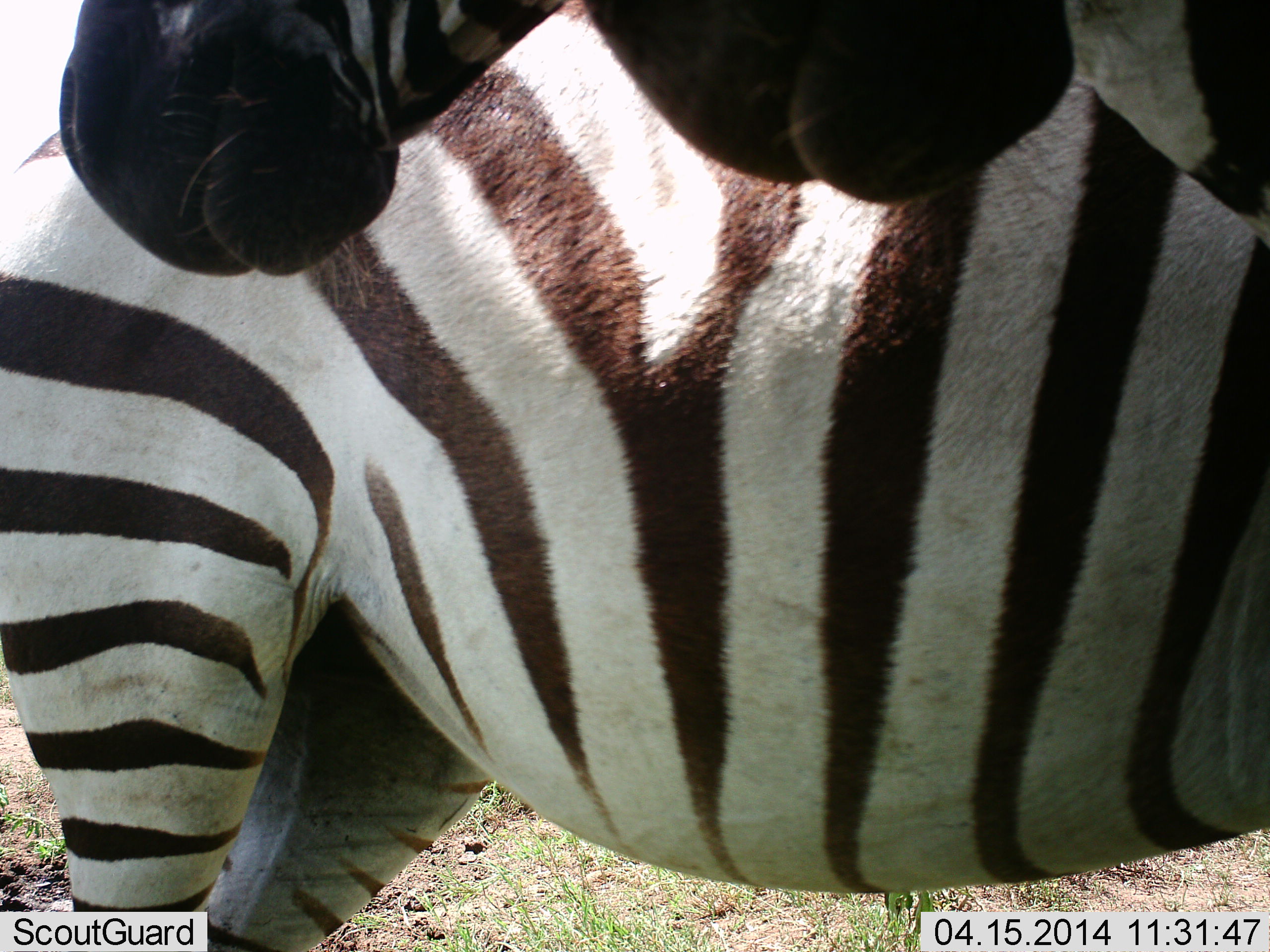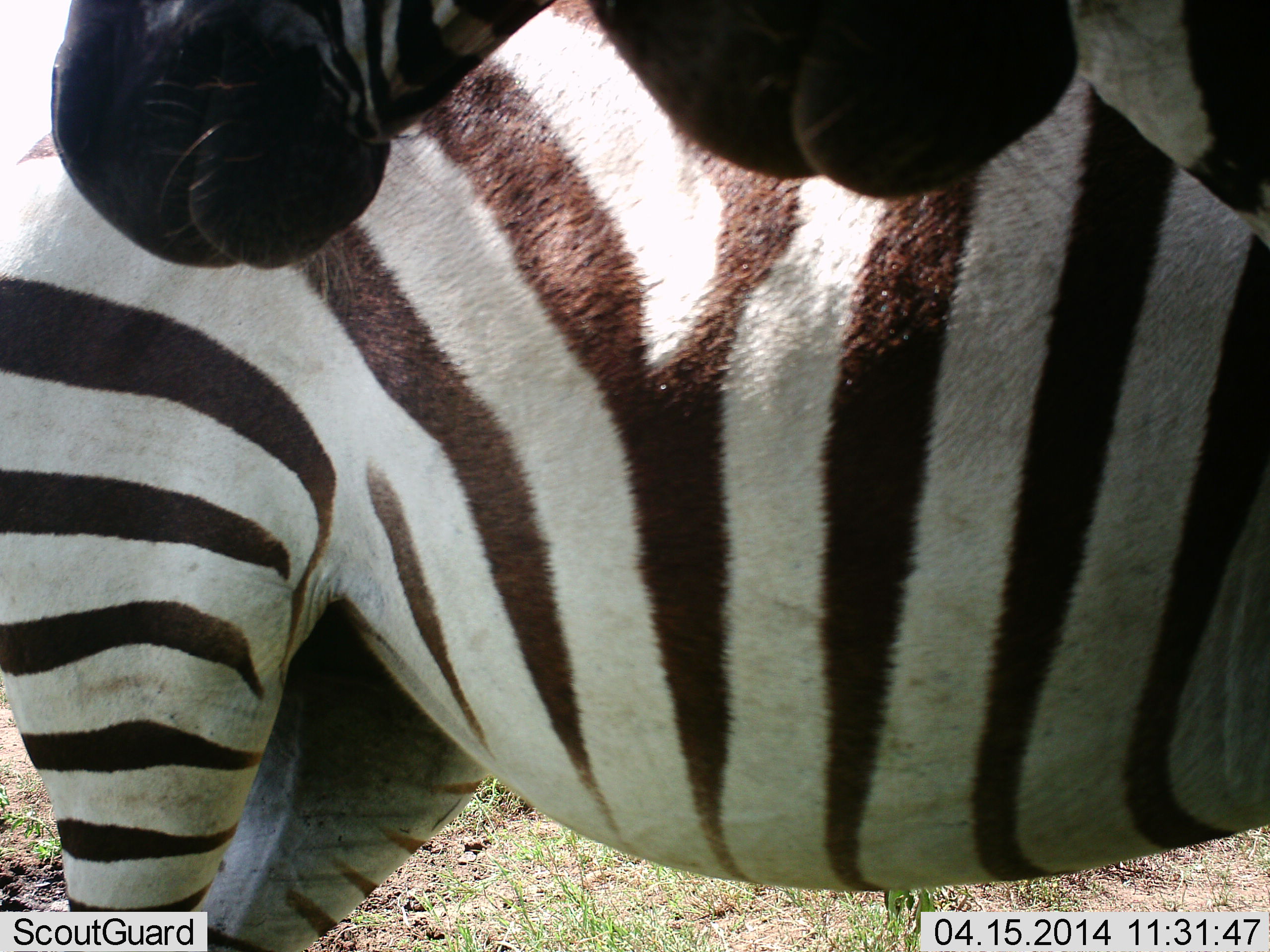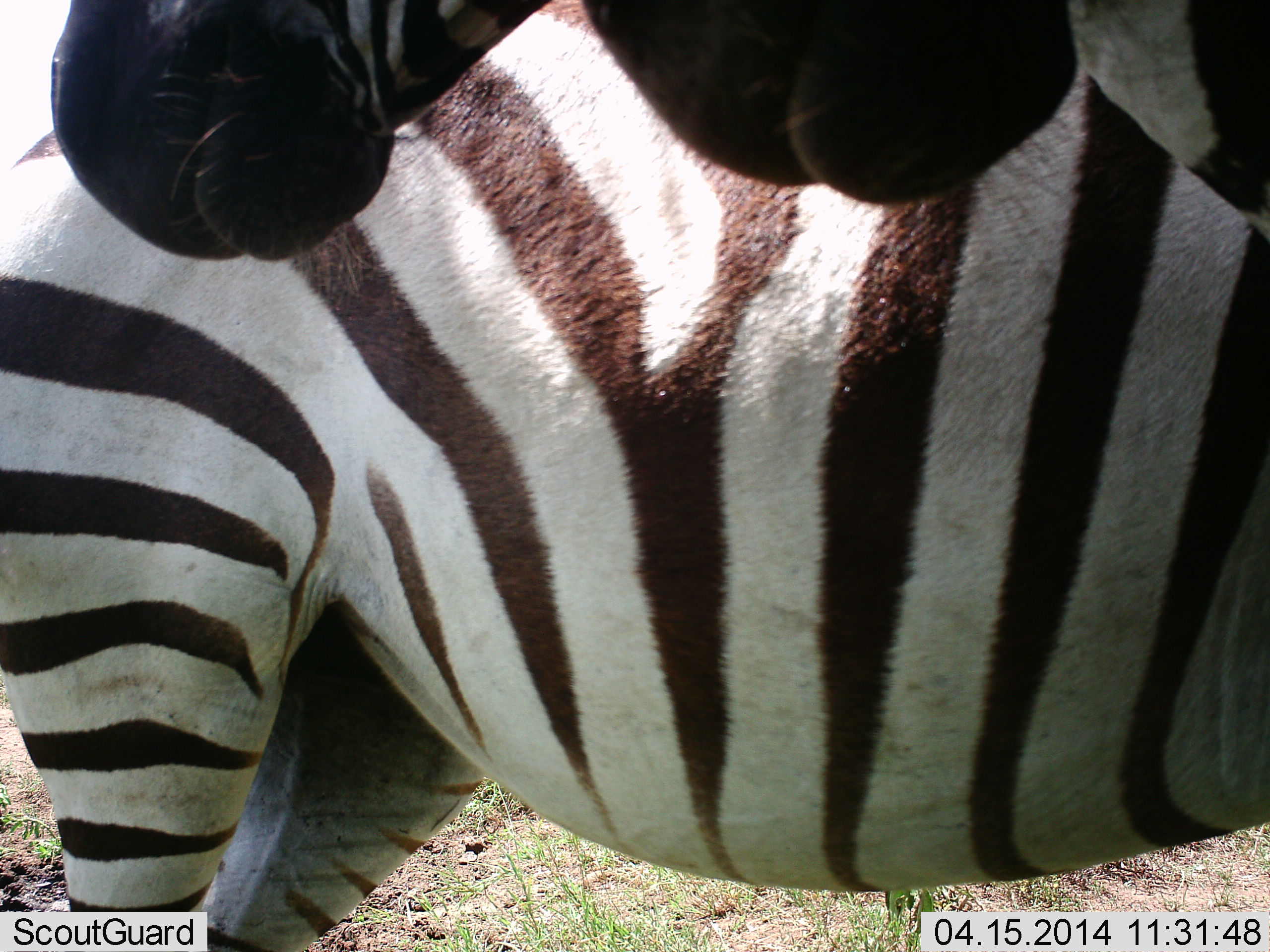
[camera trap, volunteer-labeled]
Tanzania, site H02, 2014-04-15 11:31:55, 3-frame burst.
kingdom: Animalia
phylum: Chordata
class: Mammalia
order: Perissodactyla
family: Equidae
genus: Equus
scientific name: Equus quagga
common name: plains zebra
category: zebra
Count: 3.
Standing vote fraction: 100%.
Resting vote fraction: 0%.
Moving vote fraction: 0%.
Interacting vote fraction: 10%.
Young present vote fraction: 0%.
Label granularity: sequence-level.